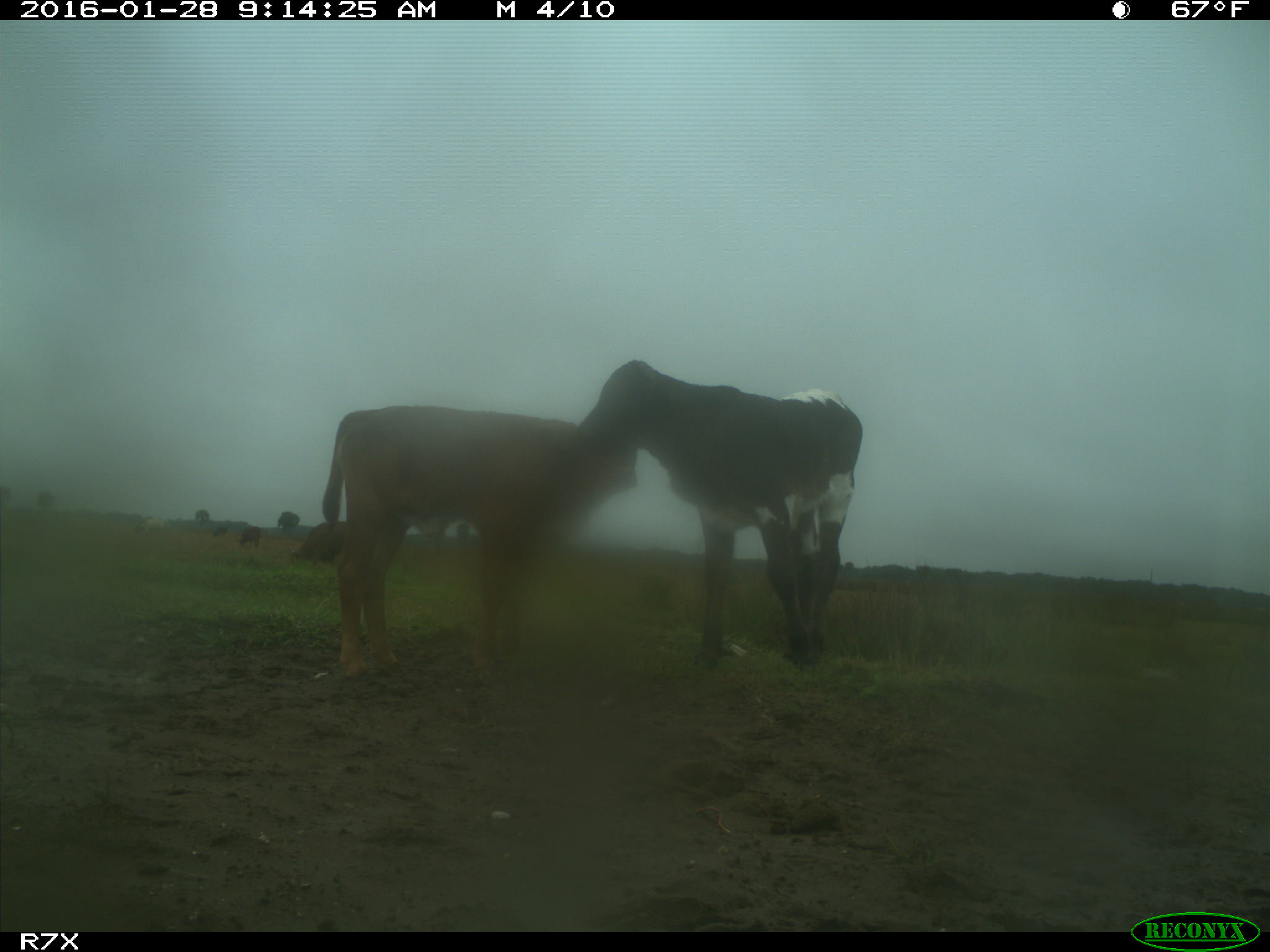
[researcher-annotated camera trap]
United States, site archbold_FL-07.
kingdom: Animalia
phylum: Chordata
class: Mammalia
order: Artiodactyla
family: Bovidae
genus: Bos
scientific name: Bos taurus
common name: domestic cow